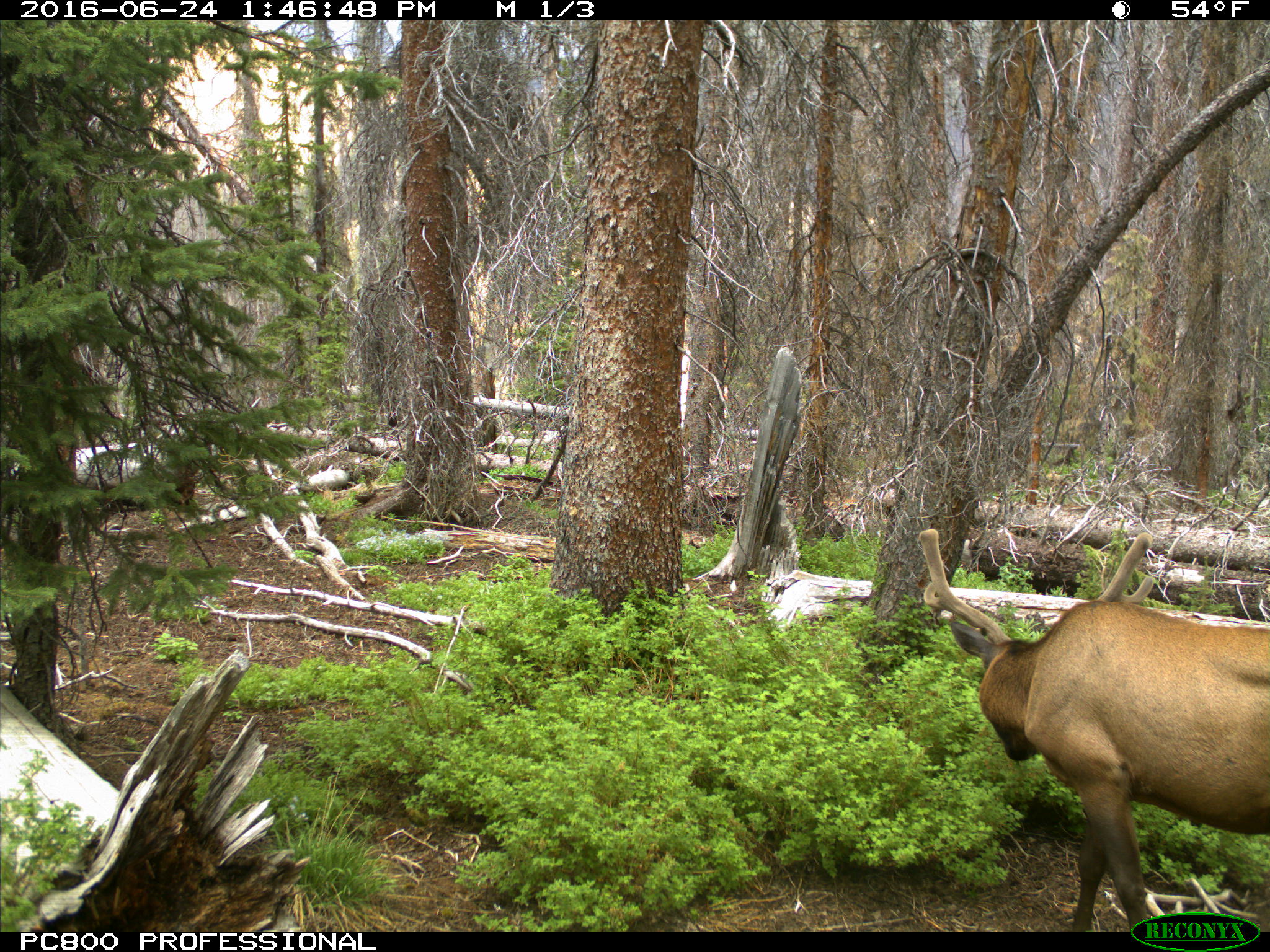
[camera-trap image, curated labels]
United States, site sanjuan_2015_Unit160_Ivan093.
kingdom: Animalia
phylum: Chordata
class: Mammalia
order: Artiodactyla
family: Cervidae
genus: Cervus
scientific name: Cervus elaphus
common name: red deer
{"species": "Cervus elaphus (red deer)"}